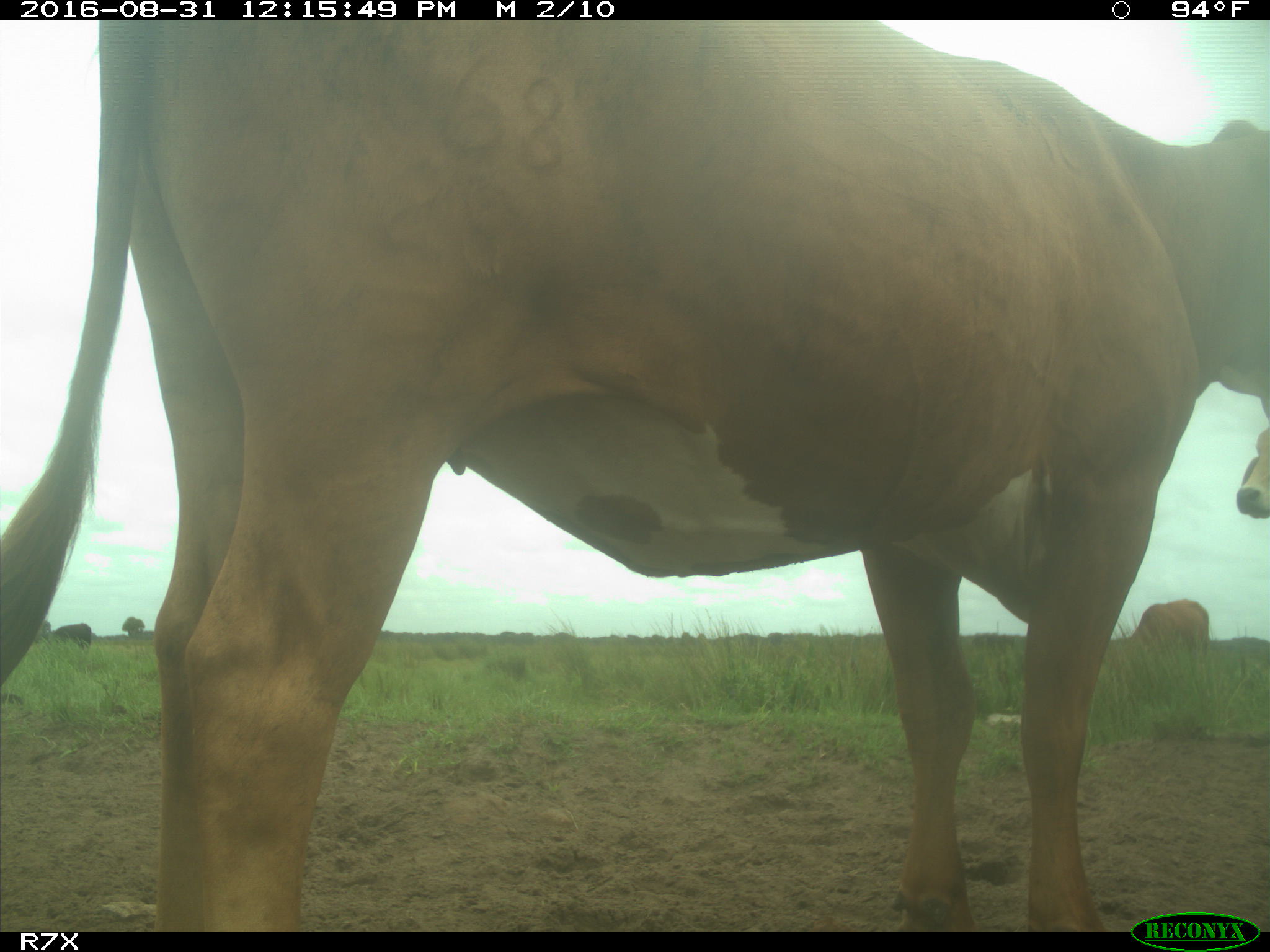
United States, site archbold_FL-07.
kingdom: Animalia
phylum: Chordata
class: Mammalia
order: Artiodactyla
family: Bovidae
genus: Bos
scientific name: Bos taurus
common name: domestic cow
Bos taurus (domestic cow).